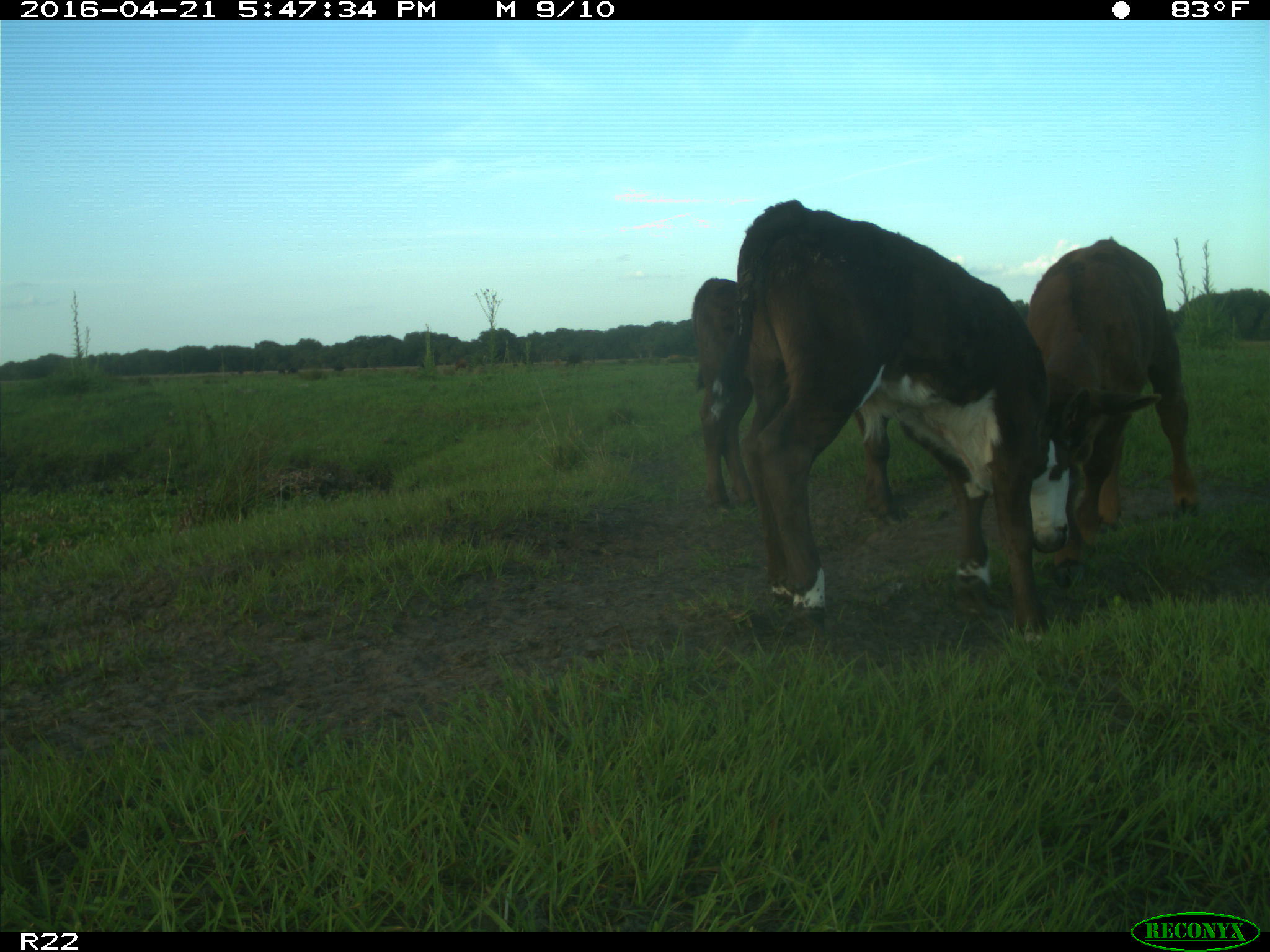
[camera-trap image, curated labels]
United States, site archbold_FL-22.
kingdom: Animalia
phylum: Chordata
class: Mammalia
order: Artiodactyla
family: Bovidae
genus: Bos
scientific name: Bos taurus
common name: domestic cow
Bos taurus (domestic cow).